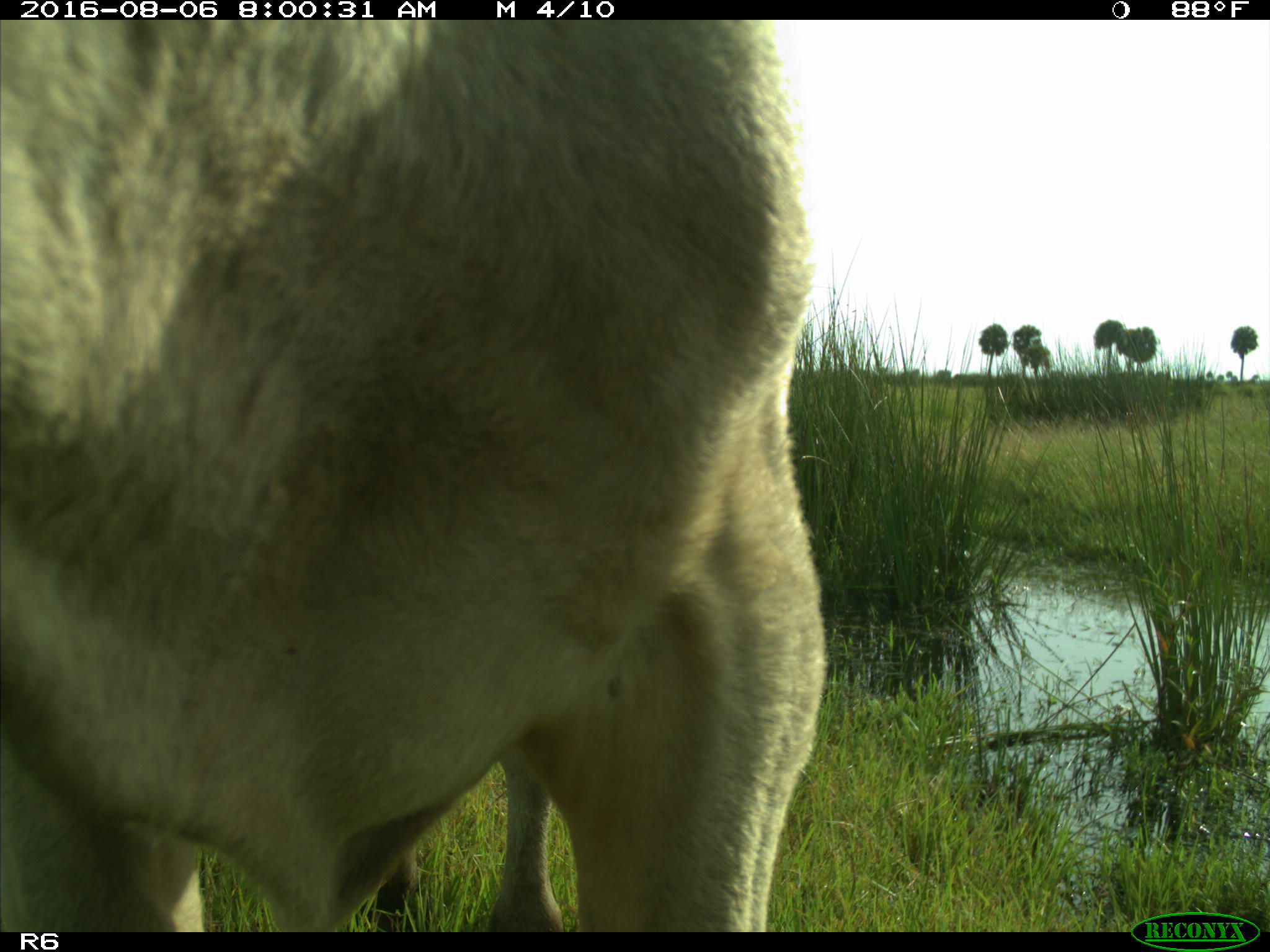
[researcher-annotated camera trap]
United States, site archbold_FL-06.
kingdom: Animalia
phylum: Chordata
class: Mammalia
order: Artiodactyla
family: Bovidae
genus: Bos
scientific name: Bos taurus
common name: domestic cow